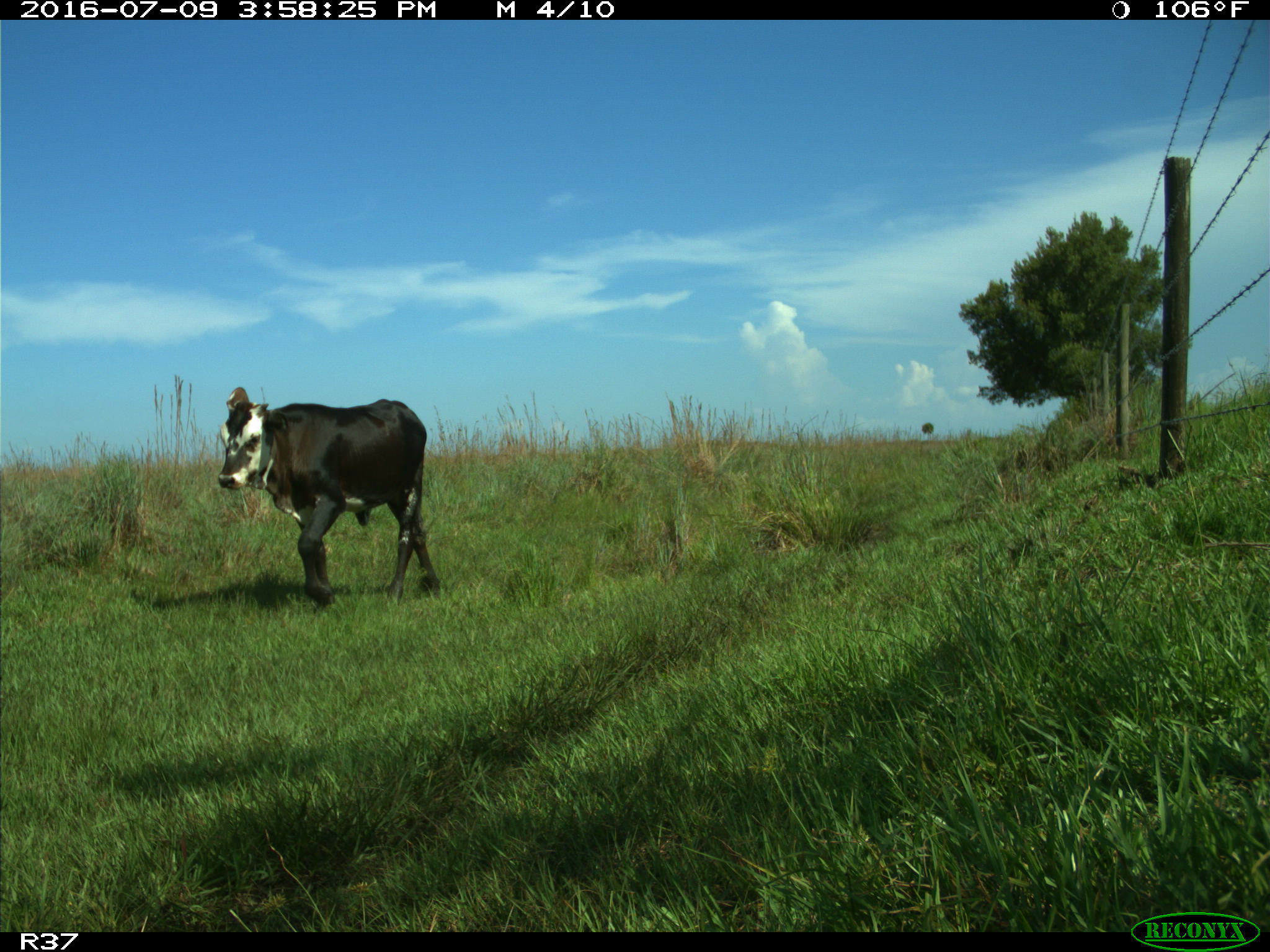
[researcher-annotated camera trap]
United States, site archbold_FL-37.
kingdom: Animalia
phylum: Chordata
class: Mammalia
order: Artiodactyla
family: Bovidae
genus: Bos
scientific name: Bos taurus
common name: domestic cow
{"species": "Bos taurus (domestic cow)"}